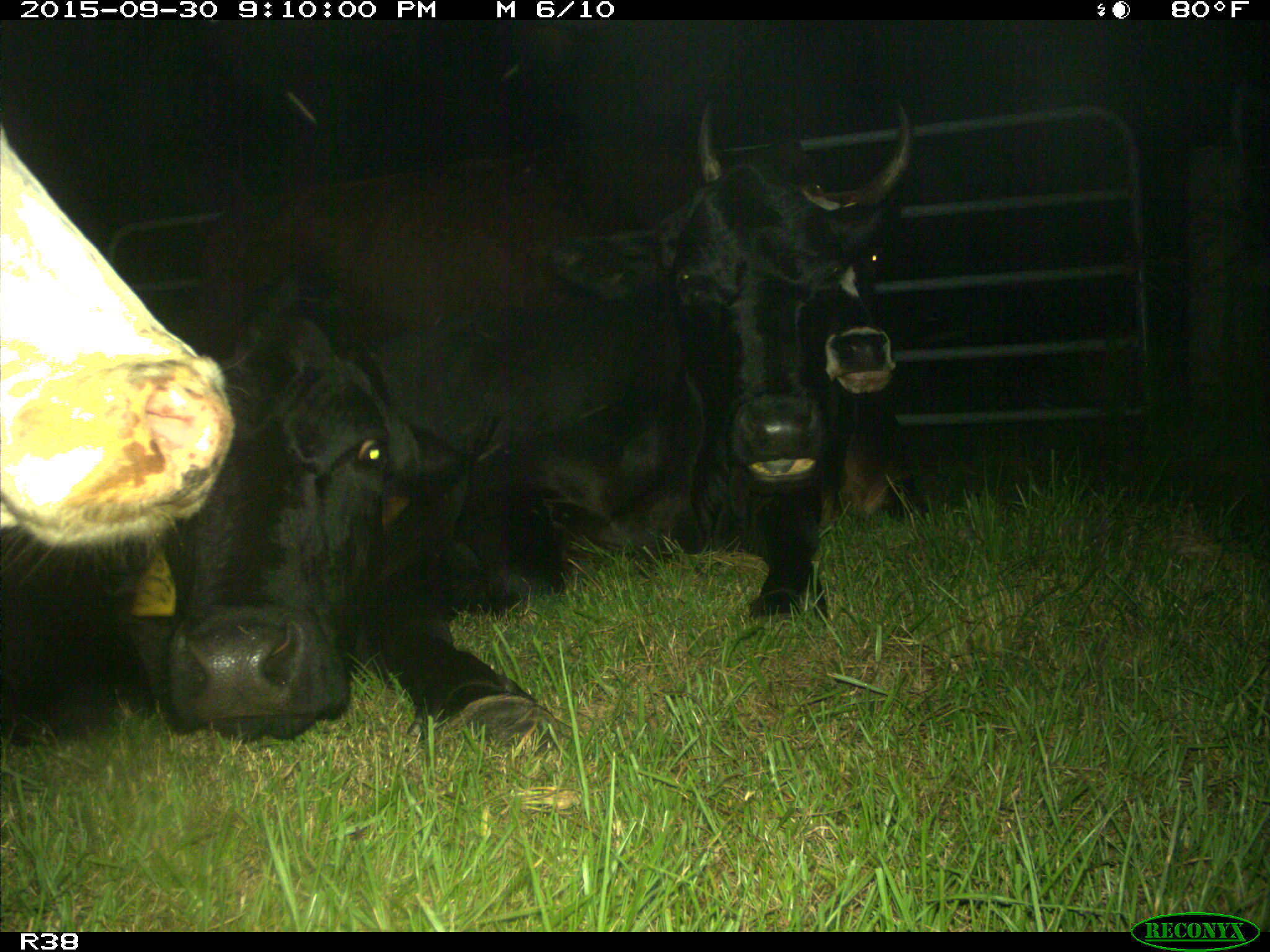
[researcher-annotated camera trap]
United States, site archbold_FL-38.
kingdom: Animalia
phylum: Chordata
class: Mammalia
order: Artiodactyla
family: Bovidae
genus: Bos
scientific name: Bos taurus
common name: domestic cow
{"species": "Bos taurus (domestic cow)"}